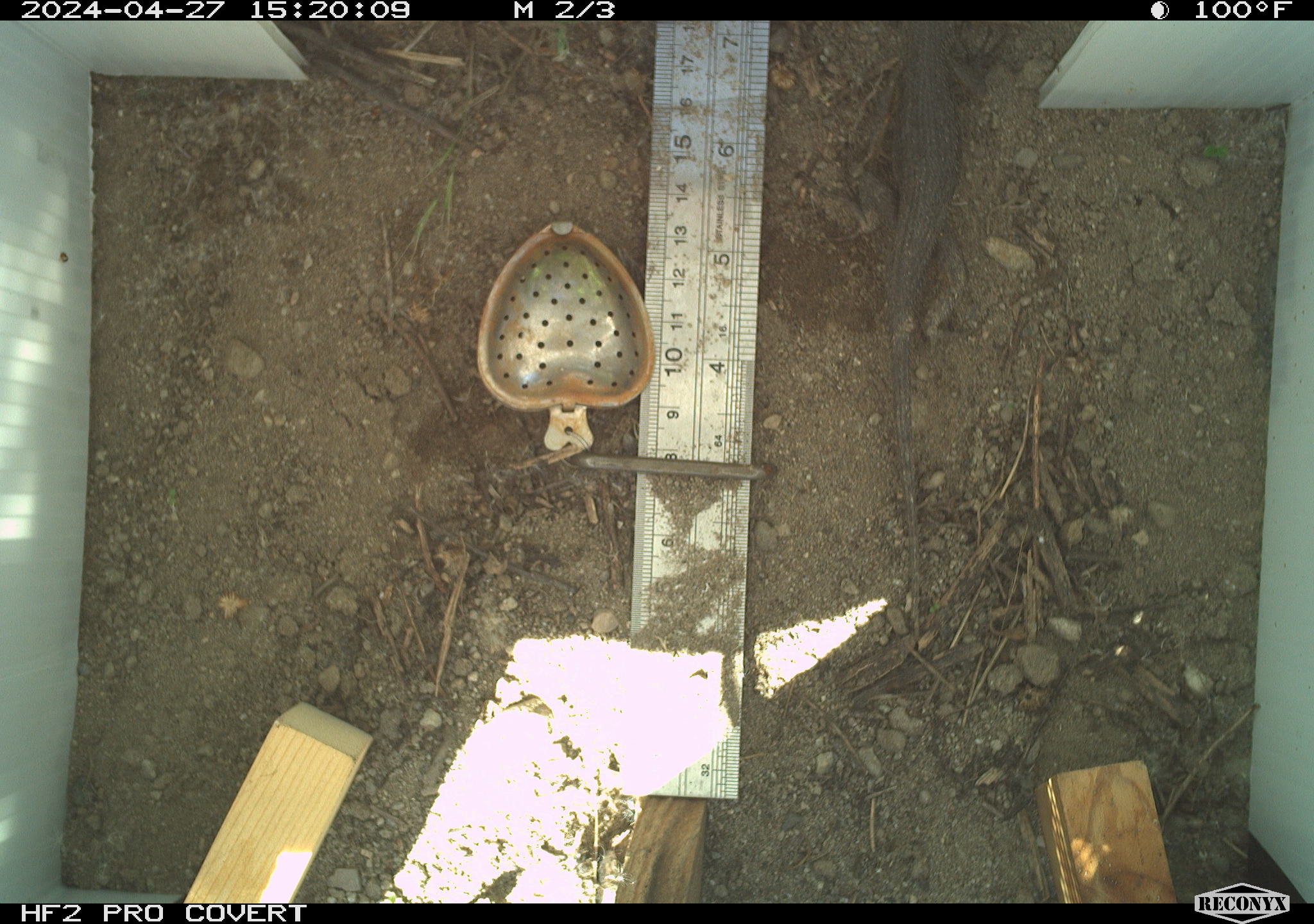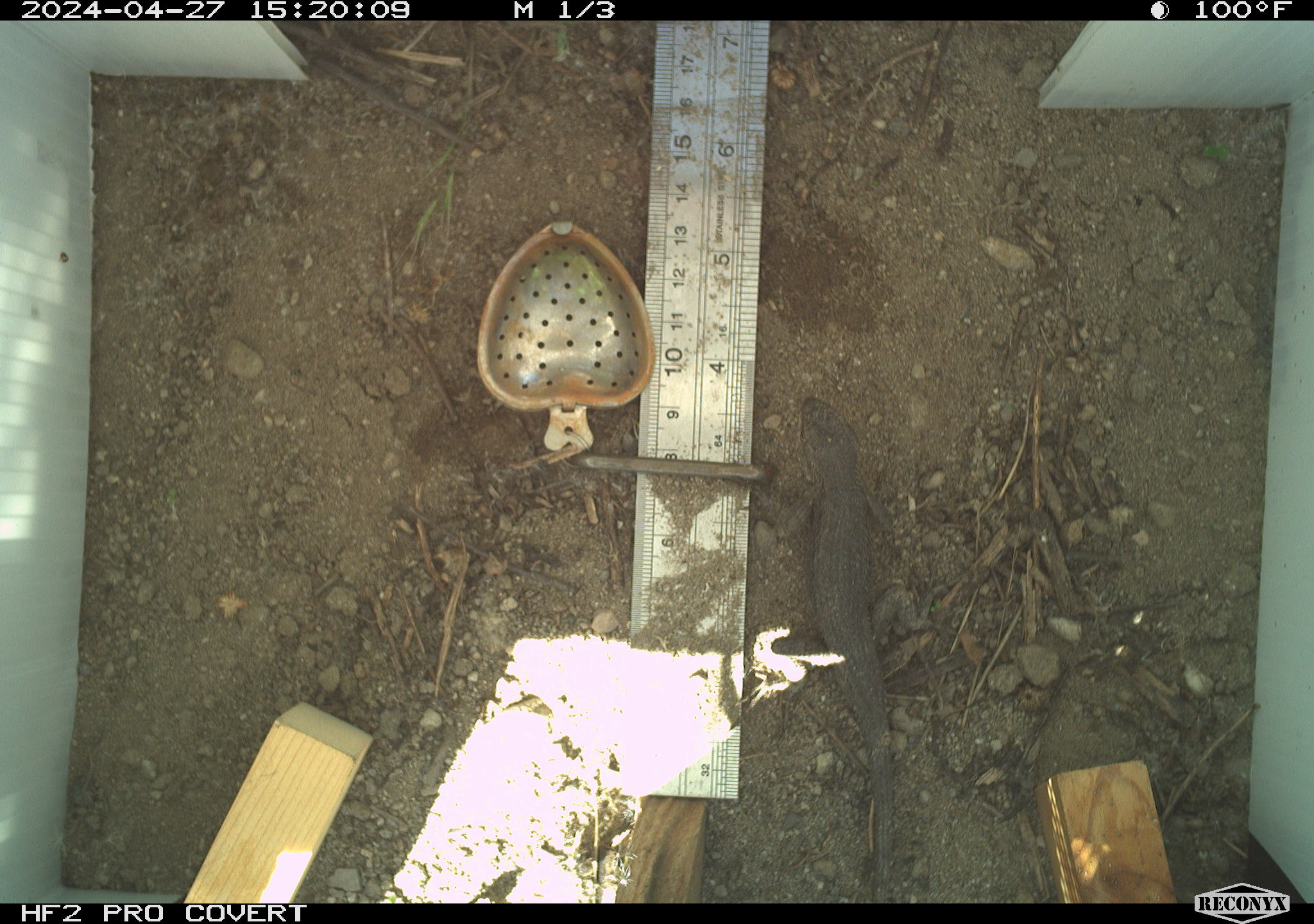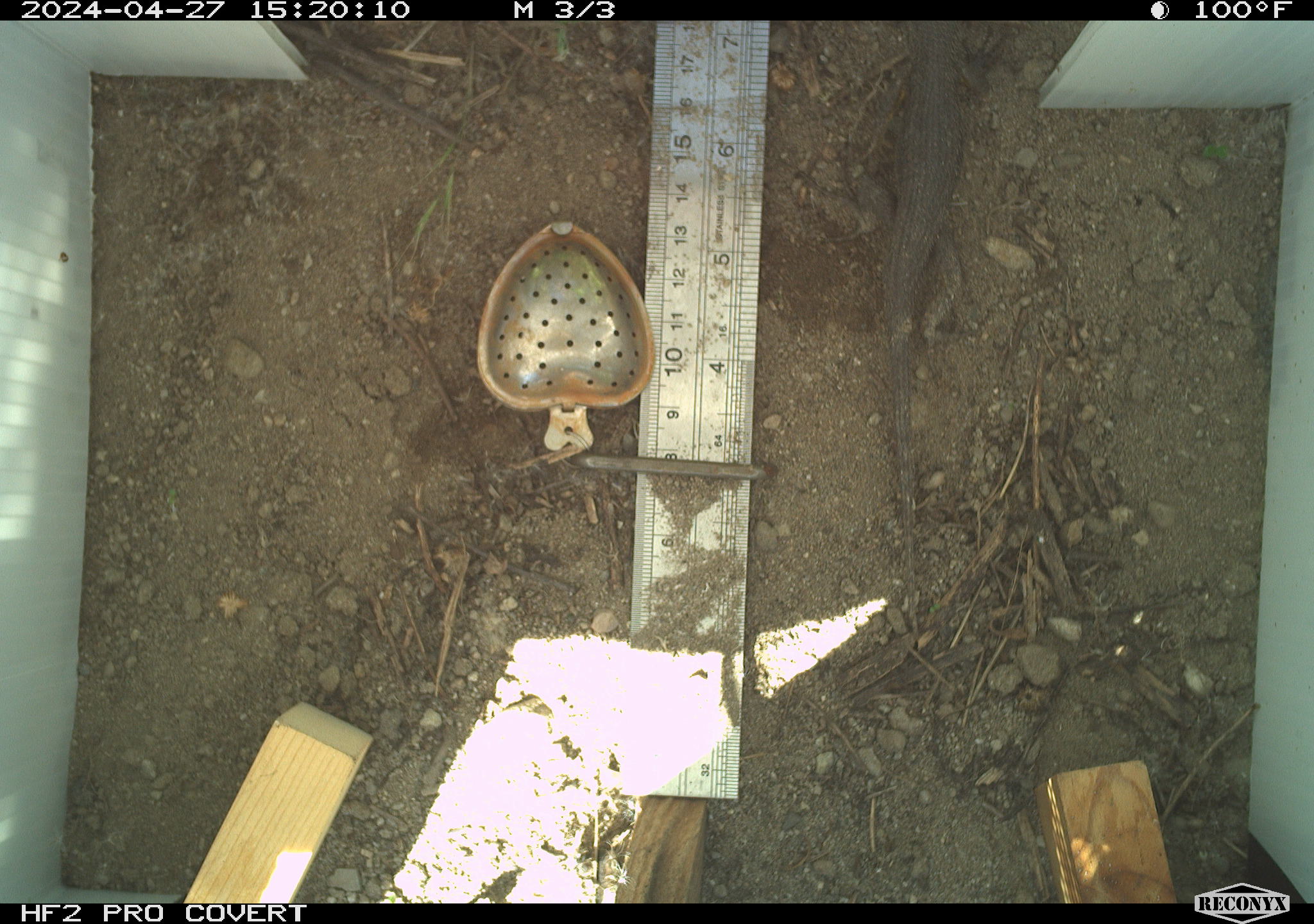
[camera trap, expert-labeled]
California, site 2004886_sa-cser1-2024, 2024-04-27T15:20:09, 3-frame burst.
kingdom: Animalia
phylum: Chordata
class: Reptilia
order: Squamata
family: Phrynosomatidae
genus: Sceloporus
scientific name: Sceloporus occidentalis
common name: western fence lizard